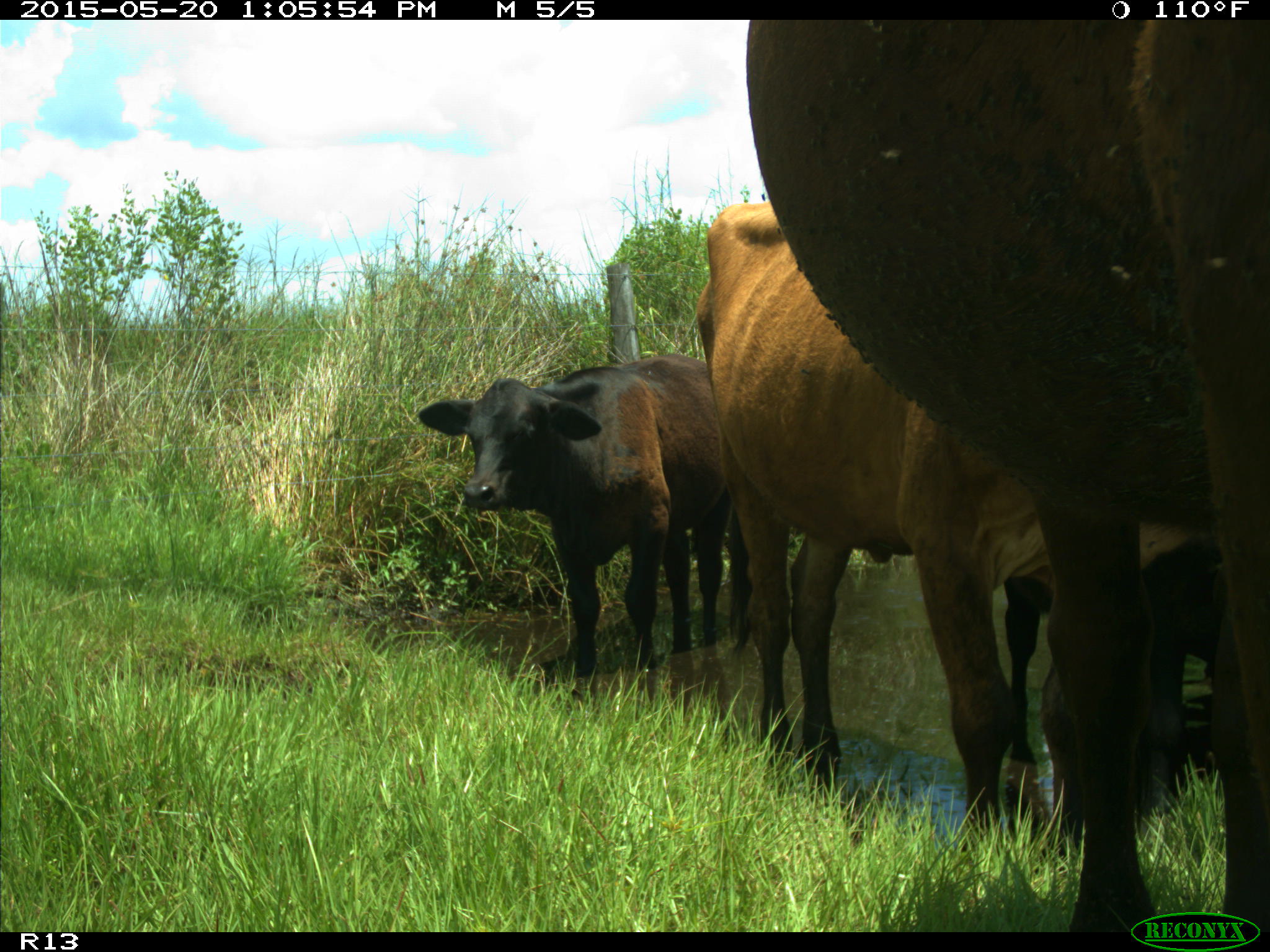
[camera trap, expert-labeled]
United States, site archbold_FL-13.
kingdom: Animalia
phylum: Chordata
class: Mammalia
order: Artiodactyla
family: Bovidae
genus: Bos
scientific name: Bos taurus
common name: domestic cow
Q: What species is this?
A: Bos taurus (domestic cow).